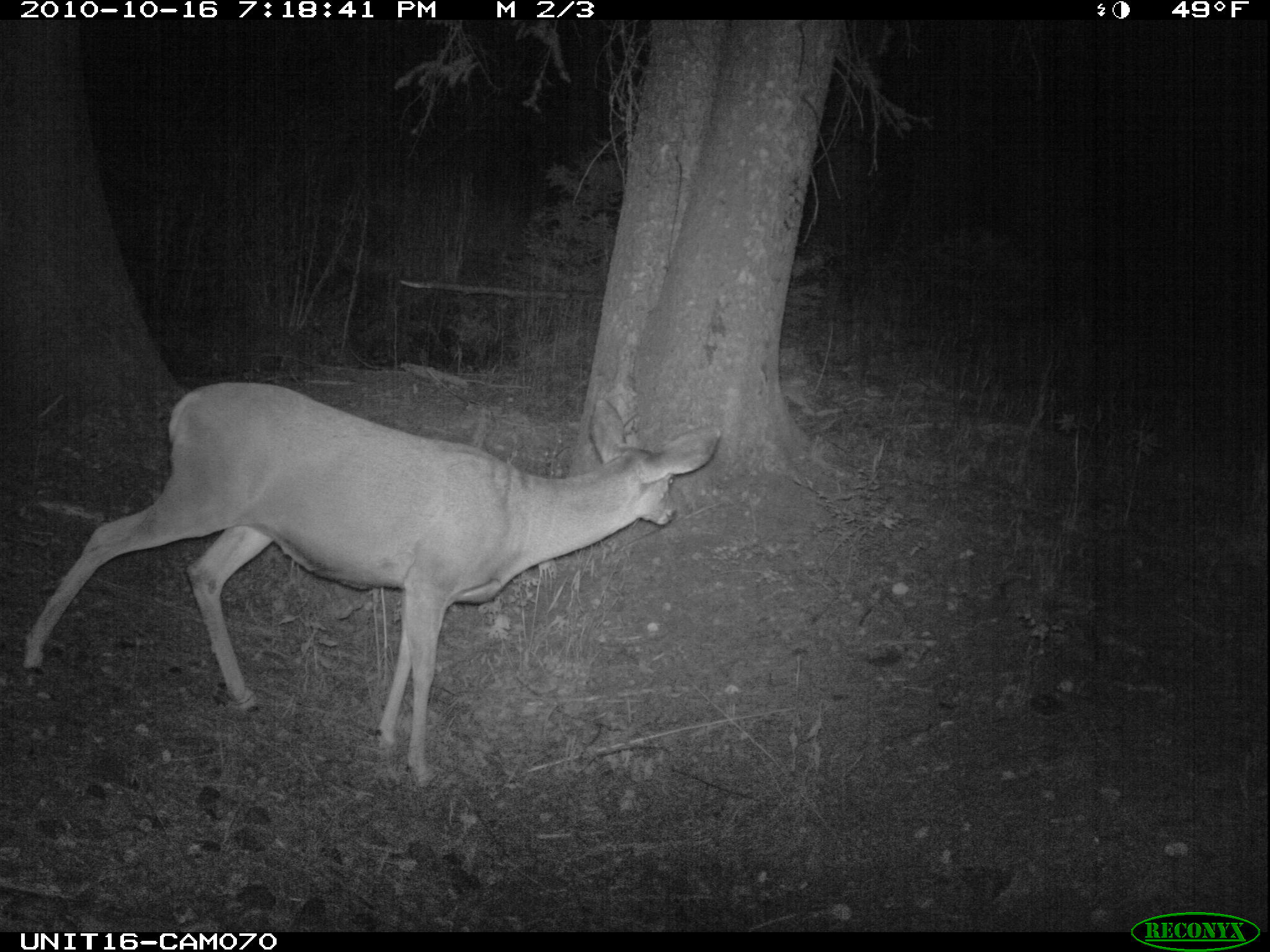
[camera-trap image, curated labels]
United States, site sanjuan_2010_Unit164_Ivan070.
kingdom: Animalia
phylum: Chordata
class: Mammalia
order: Artiodactyla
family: Cervidae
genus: Odocoileus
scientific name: Odocoileus hemionus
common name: mule deer